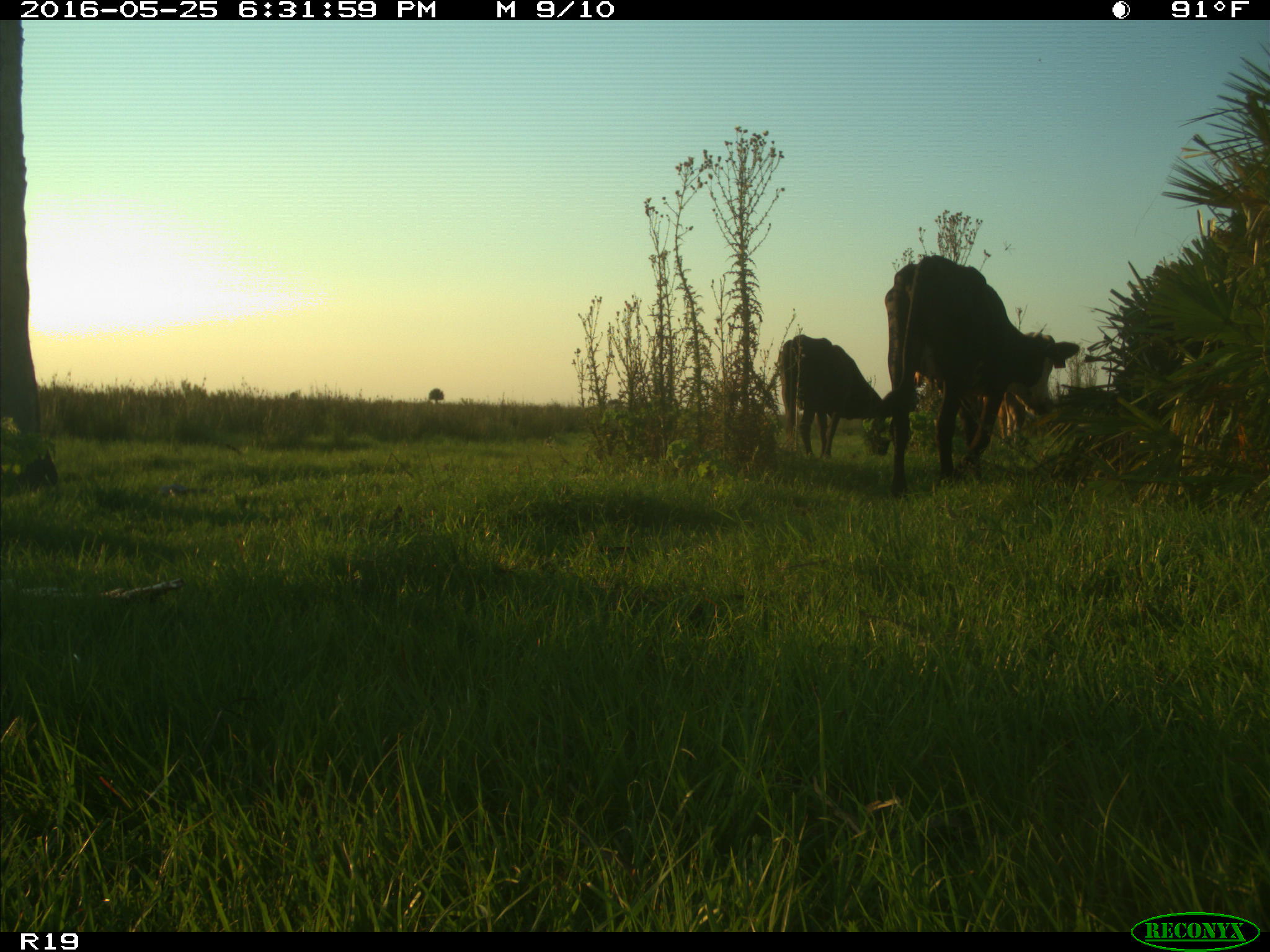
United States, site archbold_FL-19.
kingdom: Animalia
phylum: Chordata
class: Mammalia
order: Artiodactyla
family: Bovidae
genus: Bos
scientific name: Bos taurus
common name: domestic cow